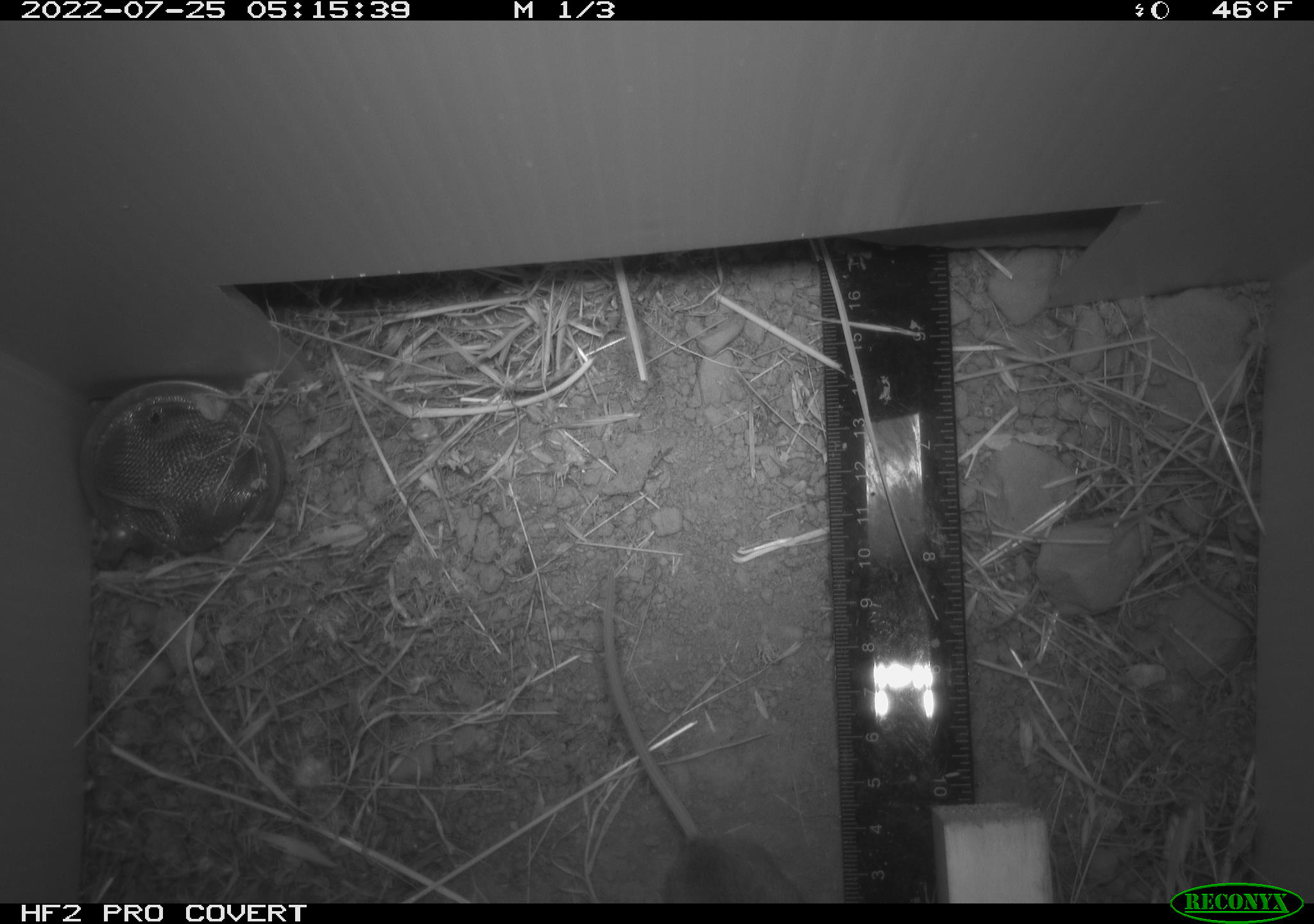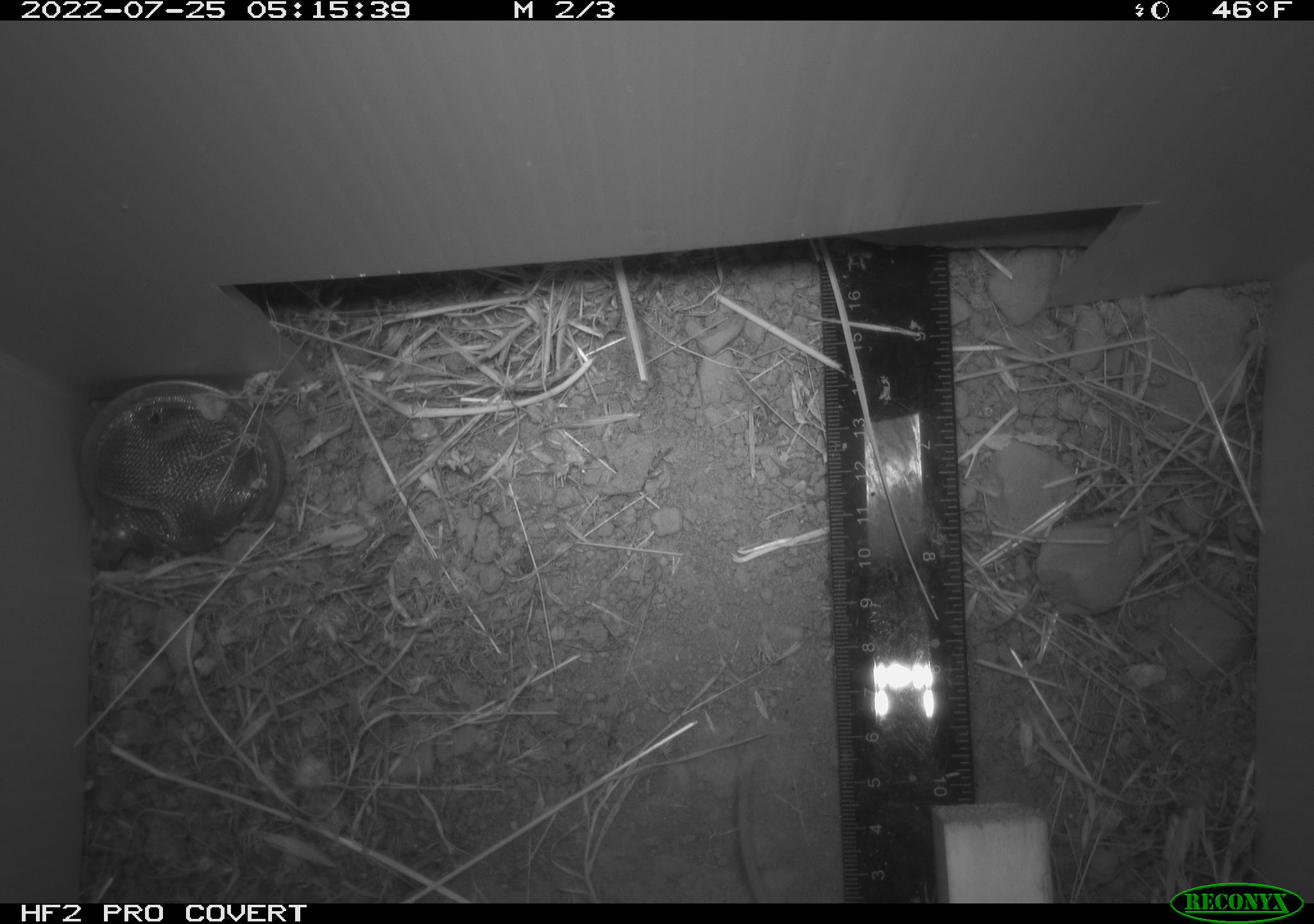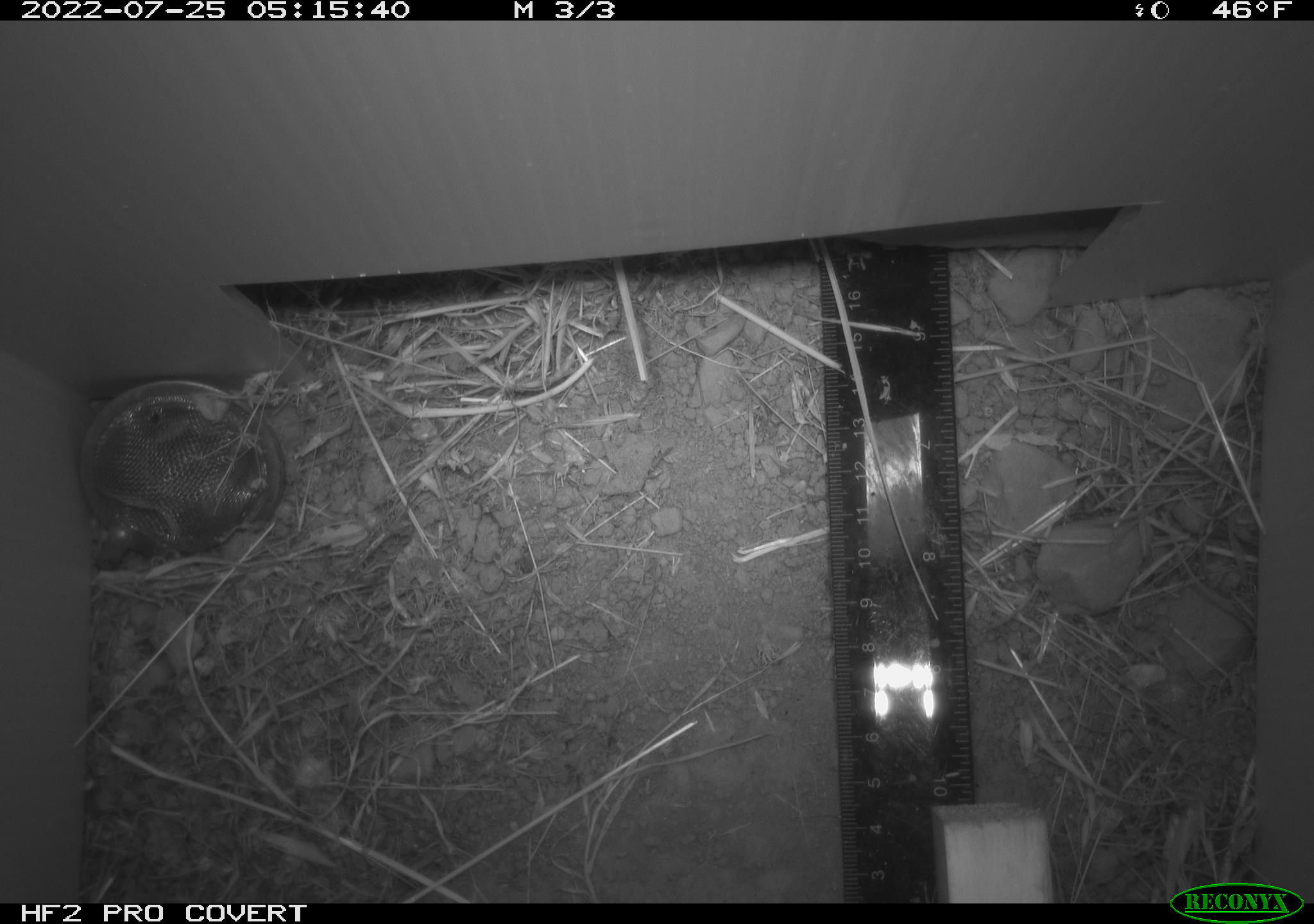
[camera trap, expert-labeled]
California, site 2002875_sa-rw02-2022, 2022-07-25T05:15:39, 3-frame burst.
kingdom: Animalia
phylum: Chordata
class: Mammalia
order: Rodentia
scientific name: Rodentia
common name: mouse species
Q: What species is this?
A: Mouse species (Rodentia).